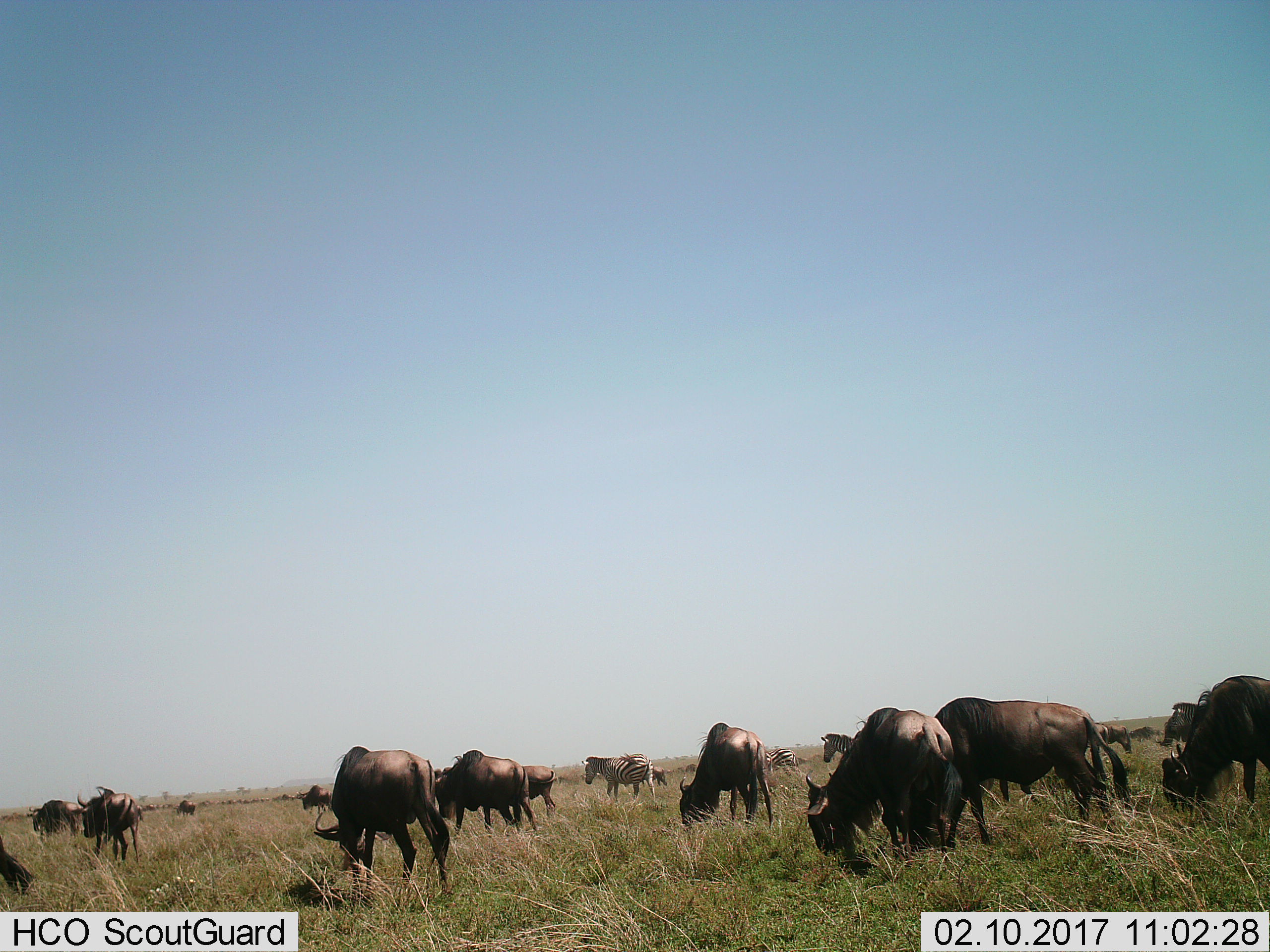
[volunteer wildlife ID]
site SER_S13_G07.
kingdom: Animalia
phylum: Chordata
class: Mammalia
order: Artiodactyla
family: Bovidae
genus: Connochaetes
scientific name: Connochaetes taurinus taurinus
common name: blue wildebeest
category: wildebeestblue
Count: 11-50.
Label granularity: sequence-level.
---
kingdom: Animalia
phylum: Chordata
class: Mammalia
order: Perissodactyla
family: Equidae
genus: Equus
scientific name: Equus quagga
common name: plains zebra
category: zebraplains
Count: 4.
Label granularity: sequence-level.